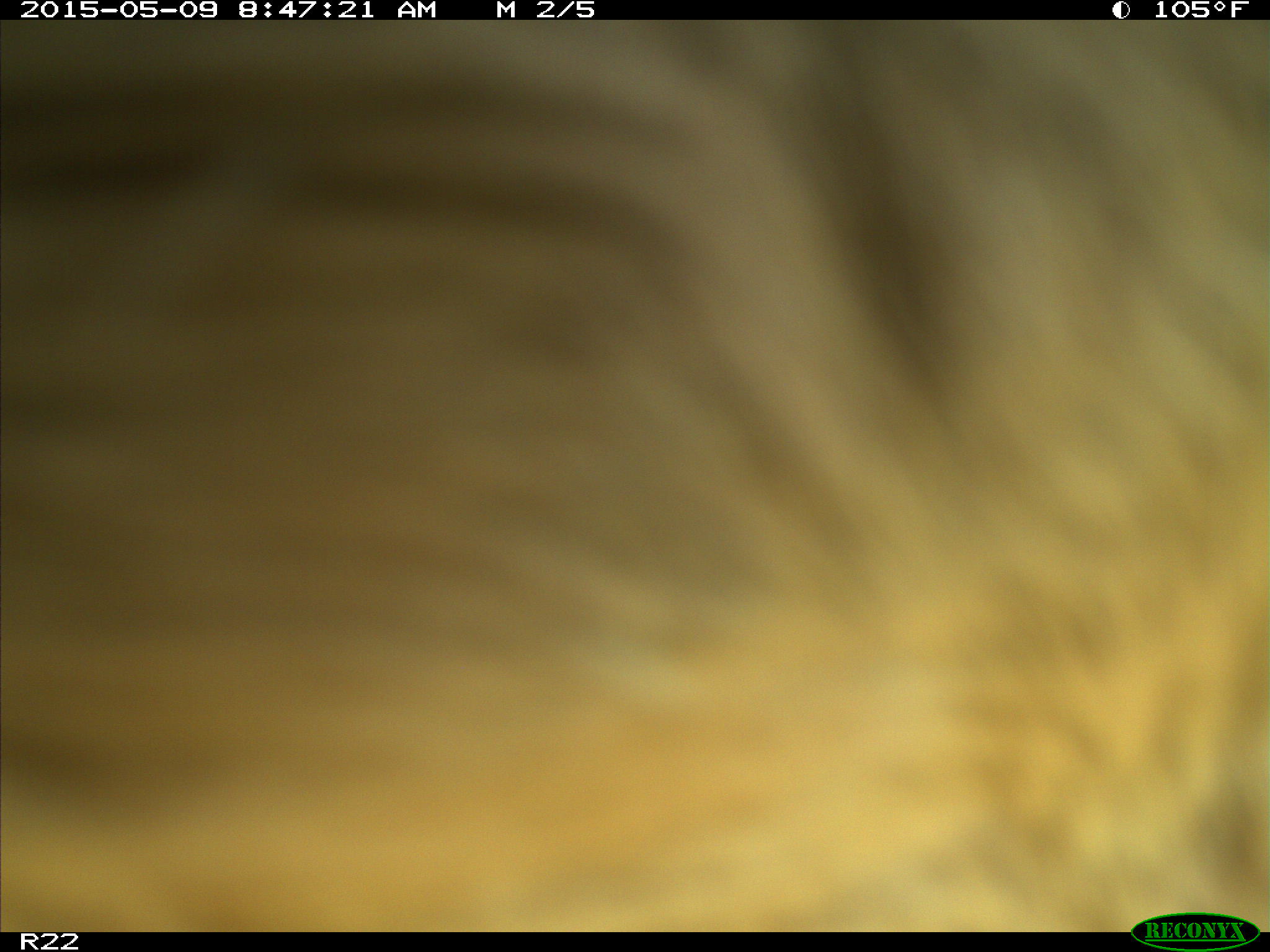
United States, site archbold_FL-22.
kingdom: Animalia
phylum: Chordata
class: Mammalia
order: Artiodactyla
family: Bovidae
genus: Bos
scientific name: Bos taurus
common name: domestic cow